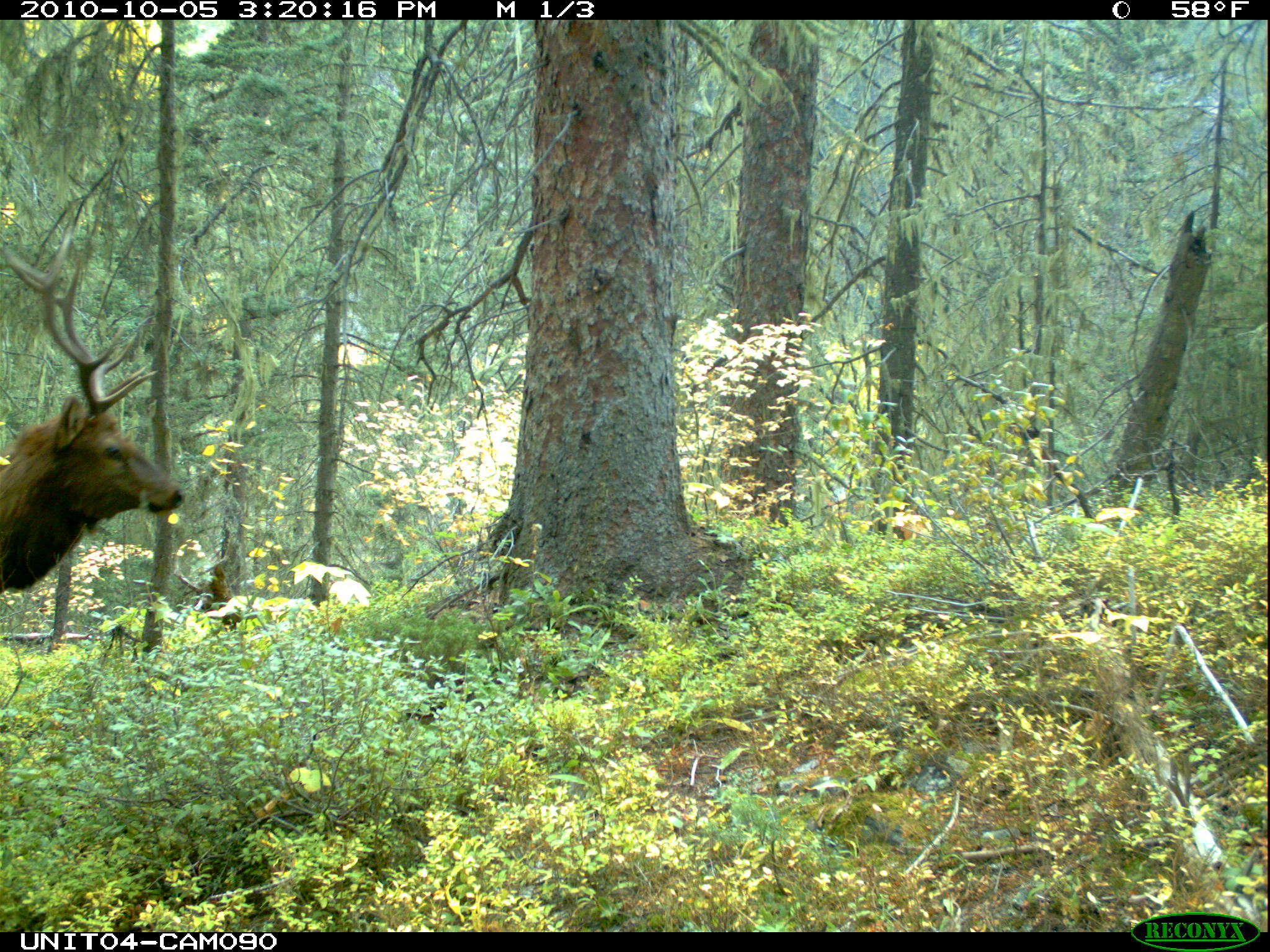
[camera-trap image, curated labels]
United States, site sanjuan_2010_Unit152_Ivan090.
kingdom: Animalia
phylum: Chordata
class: Mammalia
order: Artiodactyla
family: Cervidae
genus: Cervus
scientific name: Cervus elaphus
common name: red deer